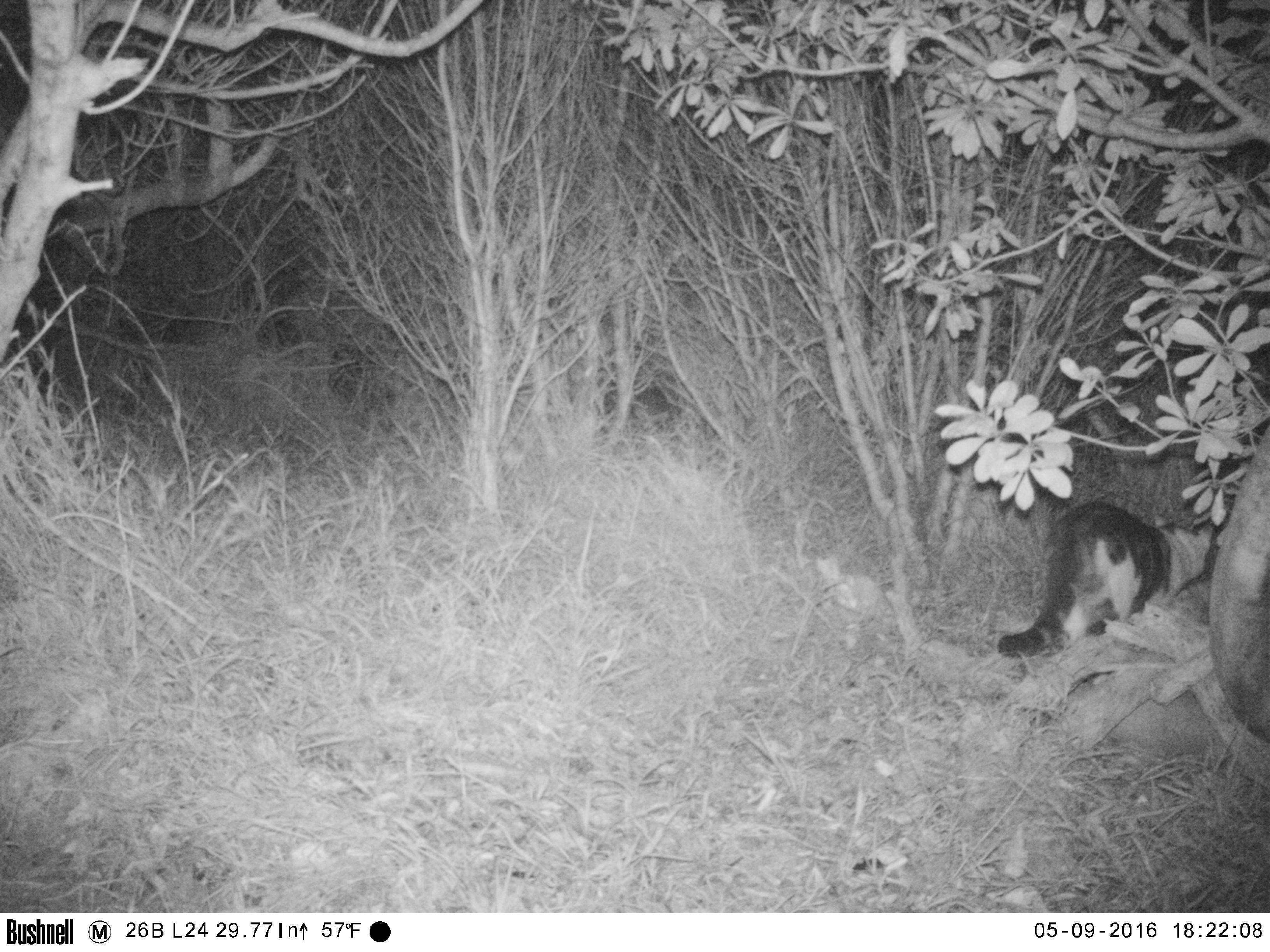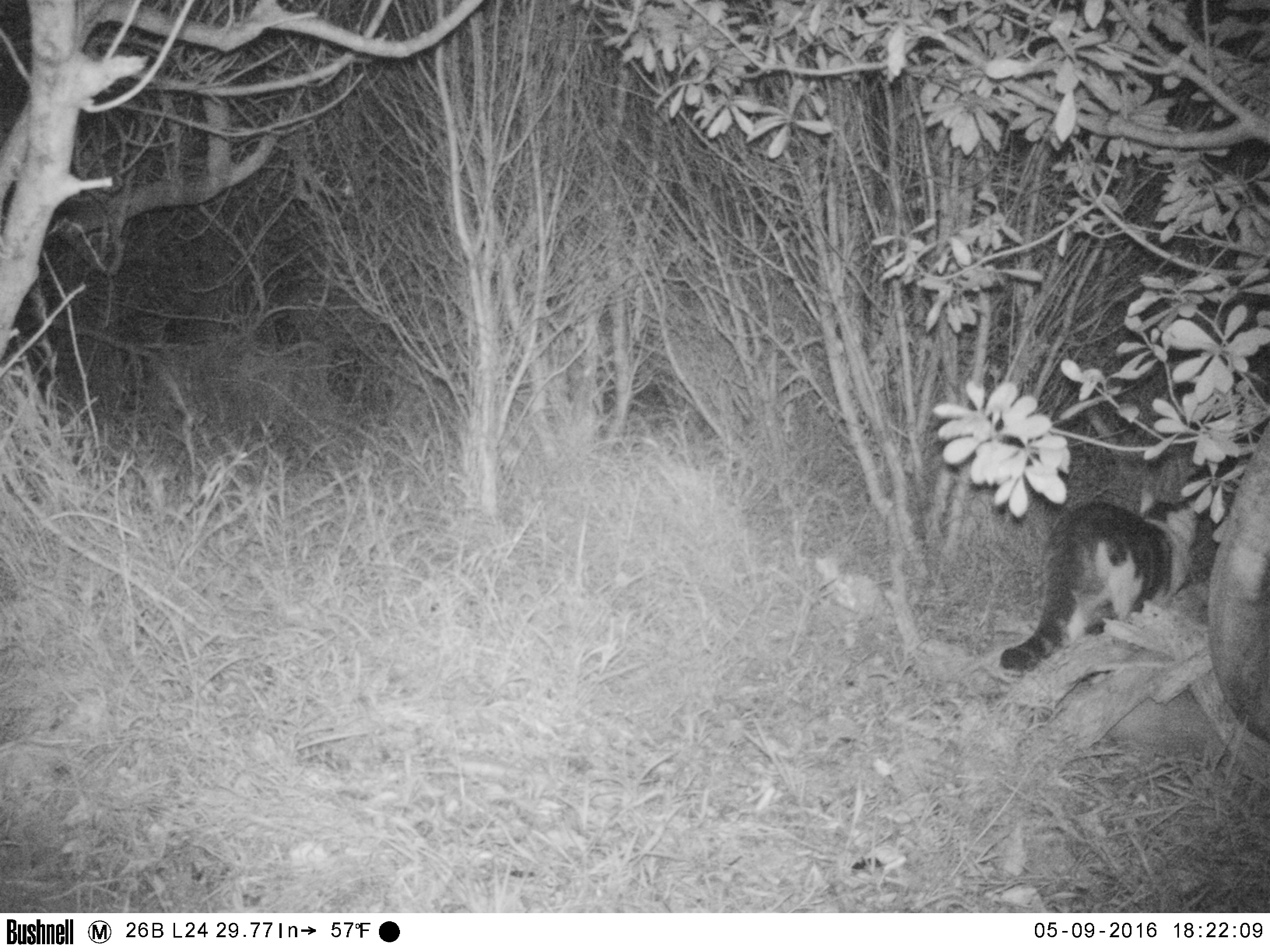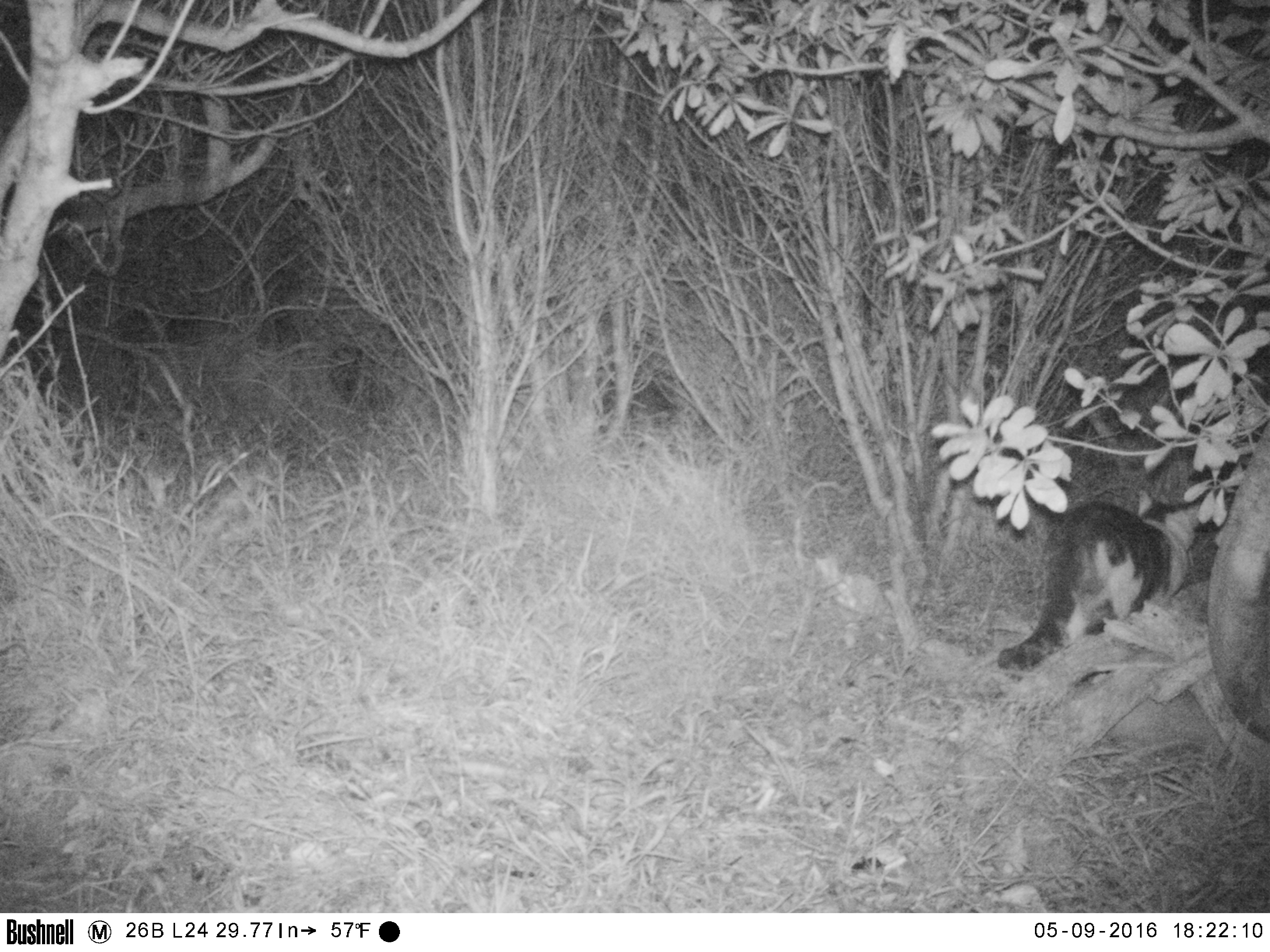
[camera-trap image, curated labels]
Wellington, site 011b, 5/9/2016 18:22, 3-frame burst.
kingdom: Animalia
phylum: Chordata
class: Mammalia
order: Carnivora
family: Felidae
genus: Felis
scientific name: Felis catus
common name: cat